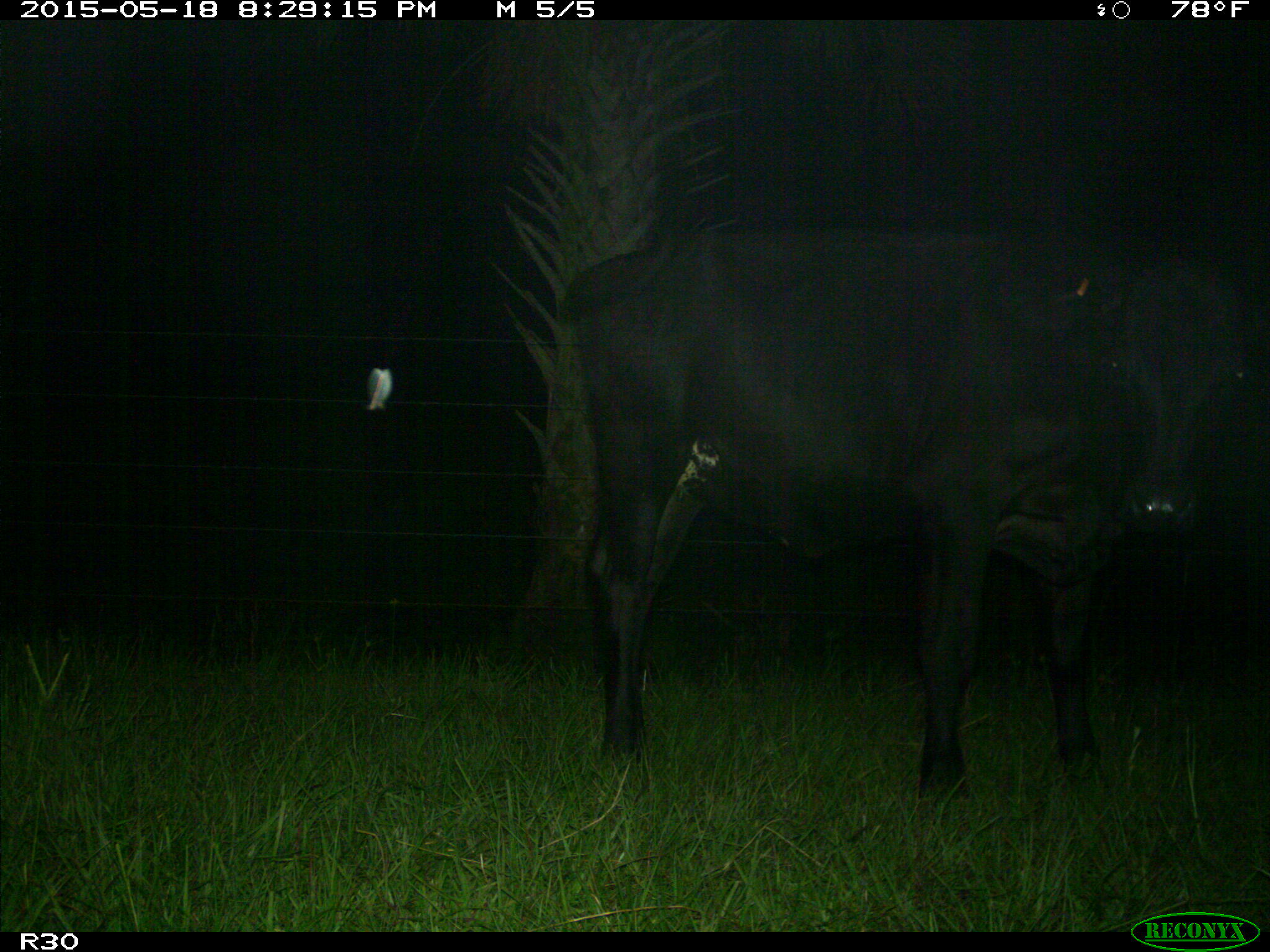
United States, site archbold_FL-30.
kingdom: Animalia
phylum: Chordata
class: Mammalia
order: Artiodactyla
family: Bovidae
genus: Bos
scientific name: Bos taurus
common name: domestic cow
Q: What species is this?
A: Bos taurus (domestic cow).